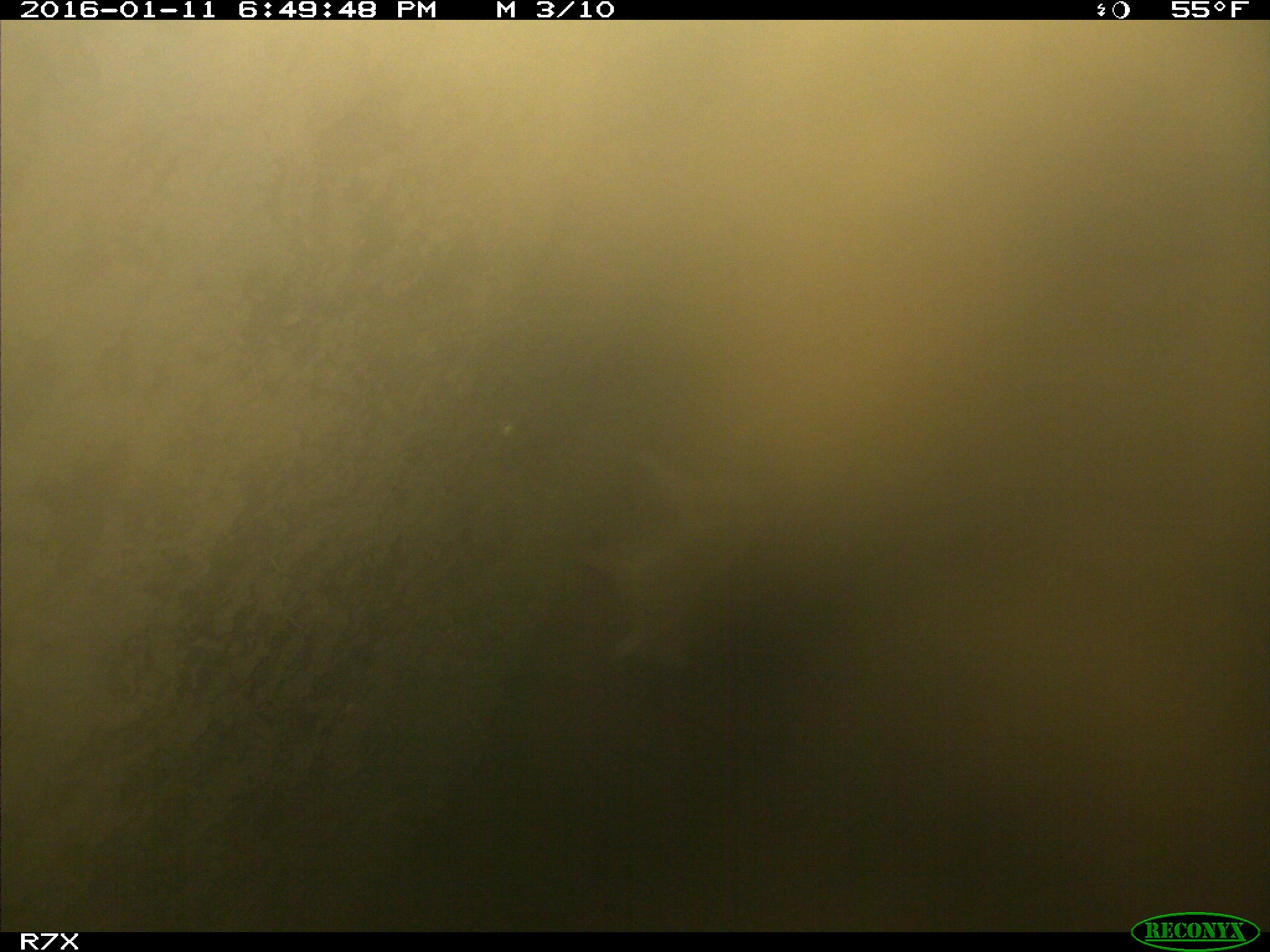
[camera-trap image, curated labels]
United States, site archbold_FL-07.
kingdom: Animalia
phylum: Chordata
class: Mammalia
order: Carnivora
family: Canidae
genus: Canis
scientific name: Canis latrans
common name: coyote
Canis latrans (coyote).